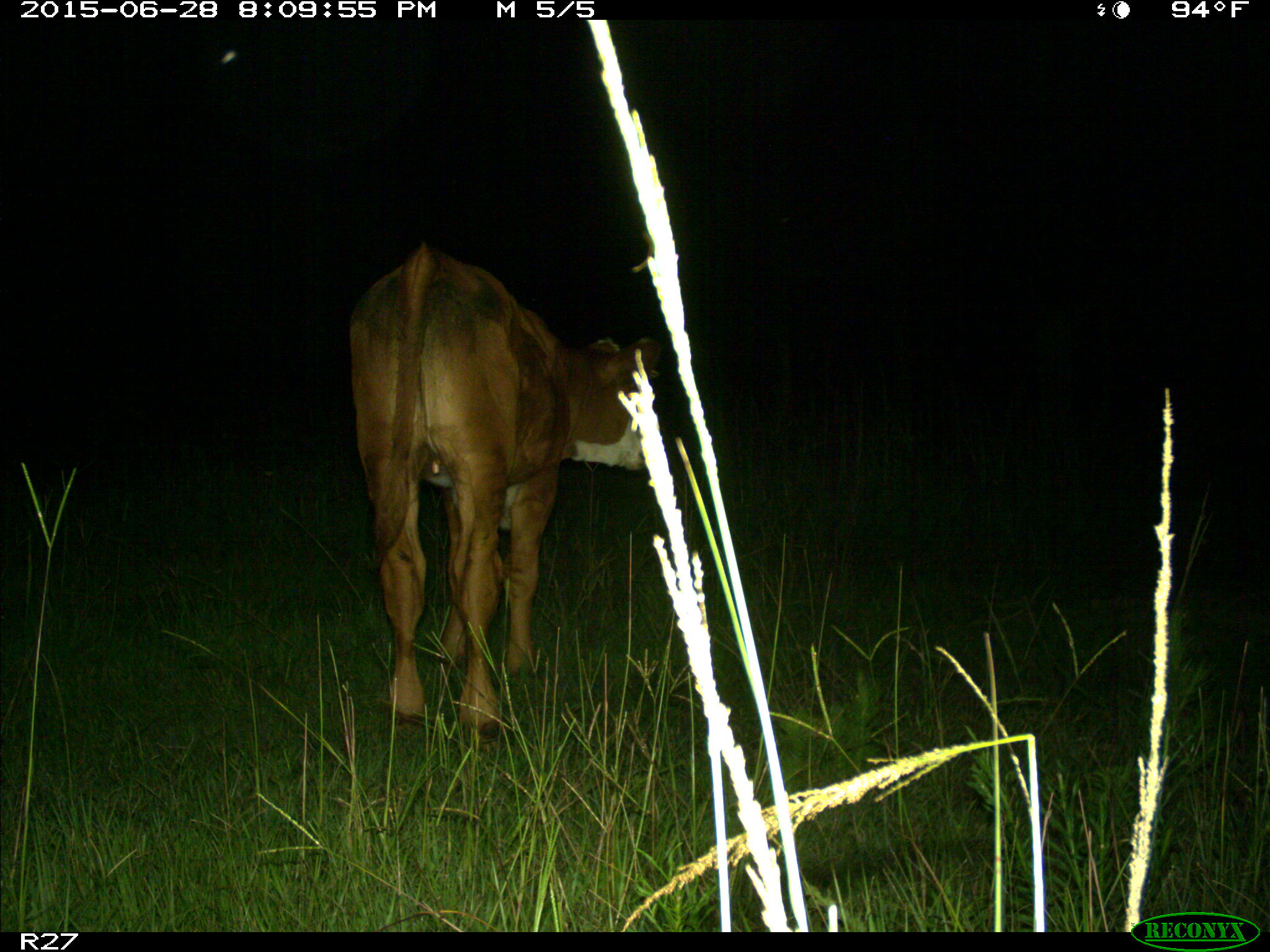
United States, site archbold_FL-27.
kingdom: Animalia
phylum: Chordata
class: Mammalia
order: Artiodactyla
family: Bovidae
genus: Bos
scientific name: Bos taurus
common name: domestic cow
Bos taurus (domestic cow).